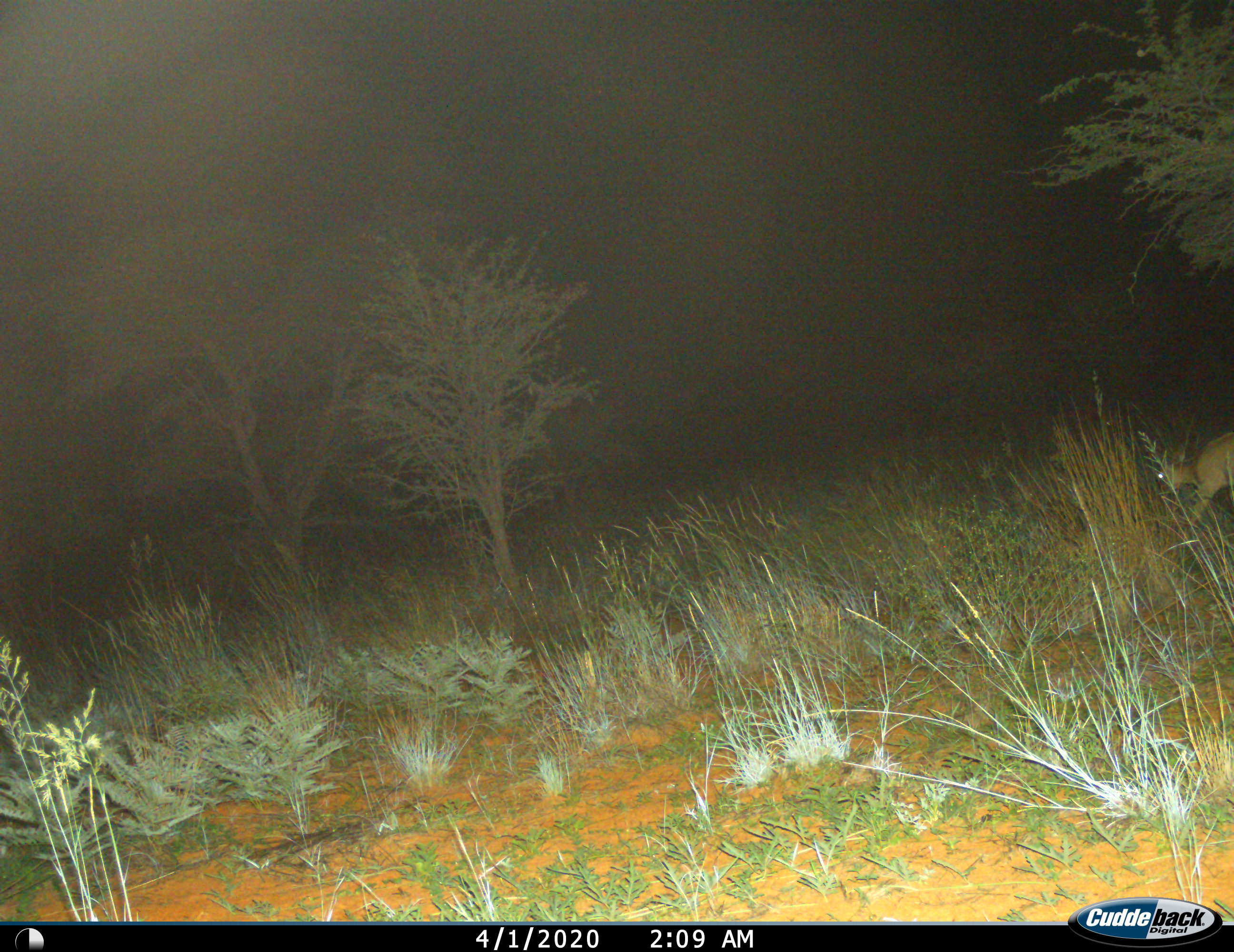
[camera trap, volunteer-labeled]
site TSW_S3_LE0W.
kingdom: Animalia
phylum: Chordata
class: Mammalia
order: Artiodactyla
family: Bovidae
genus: Sylvicapra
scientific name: Sylvicapra grimmia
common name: common duiker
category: duikercommongrey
Duikercommongrey (common duiker) (Sylvicapra grimmia), count 1. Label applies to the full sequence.